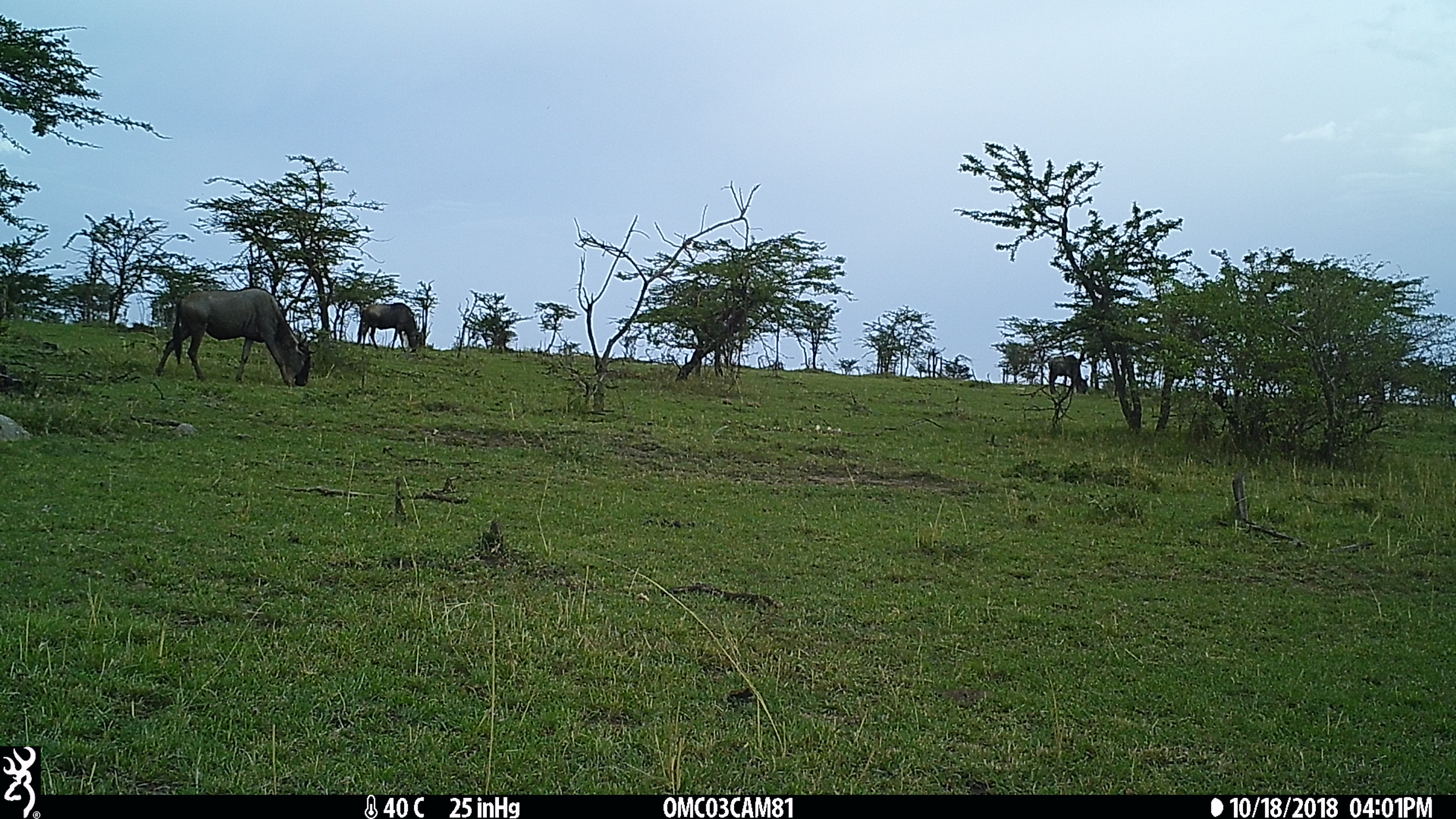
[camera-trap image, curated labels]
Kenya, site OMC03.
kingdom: Animalia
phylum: Chordata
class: Mammalia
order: Artiodactyla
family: Bovidae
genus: Connochaetes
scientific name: Connochaetes taurinus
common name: blue wildebeest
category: wildebeest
Wildebeest (blue wildebeest) (Connochaetes taurinus).